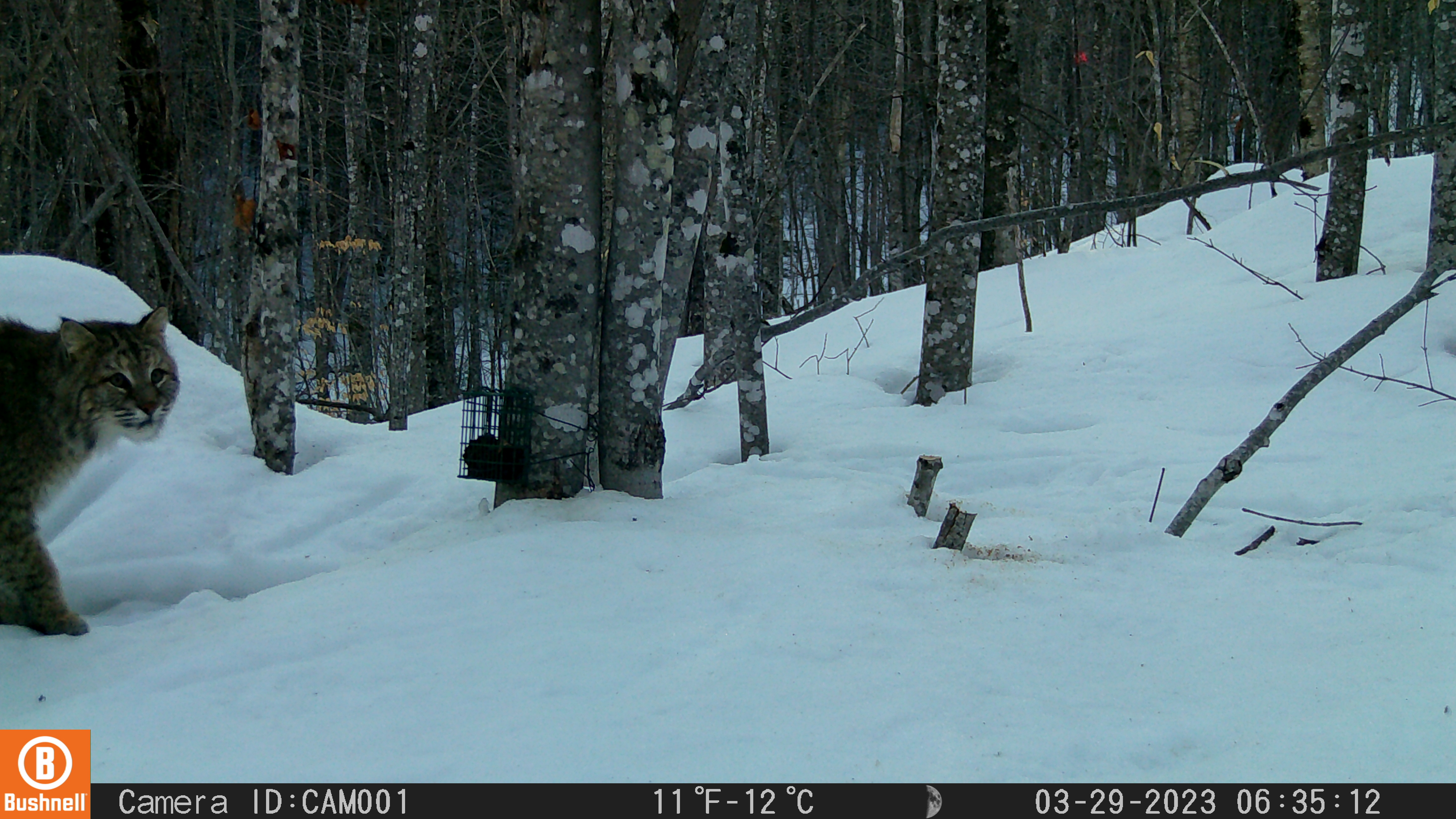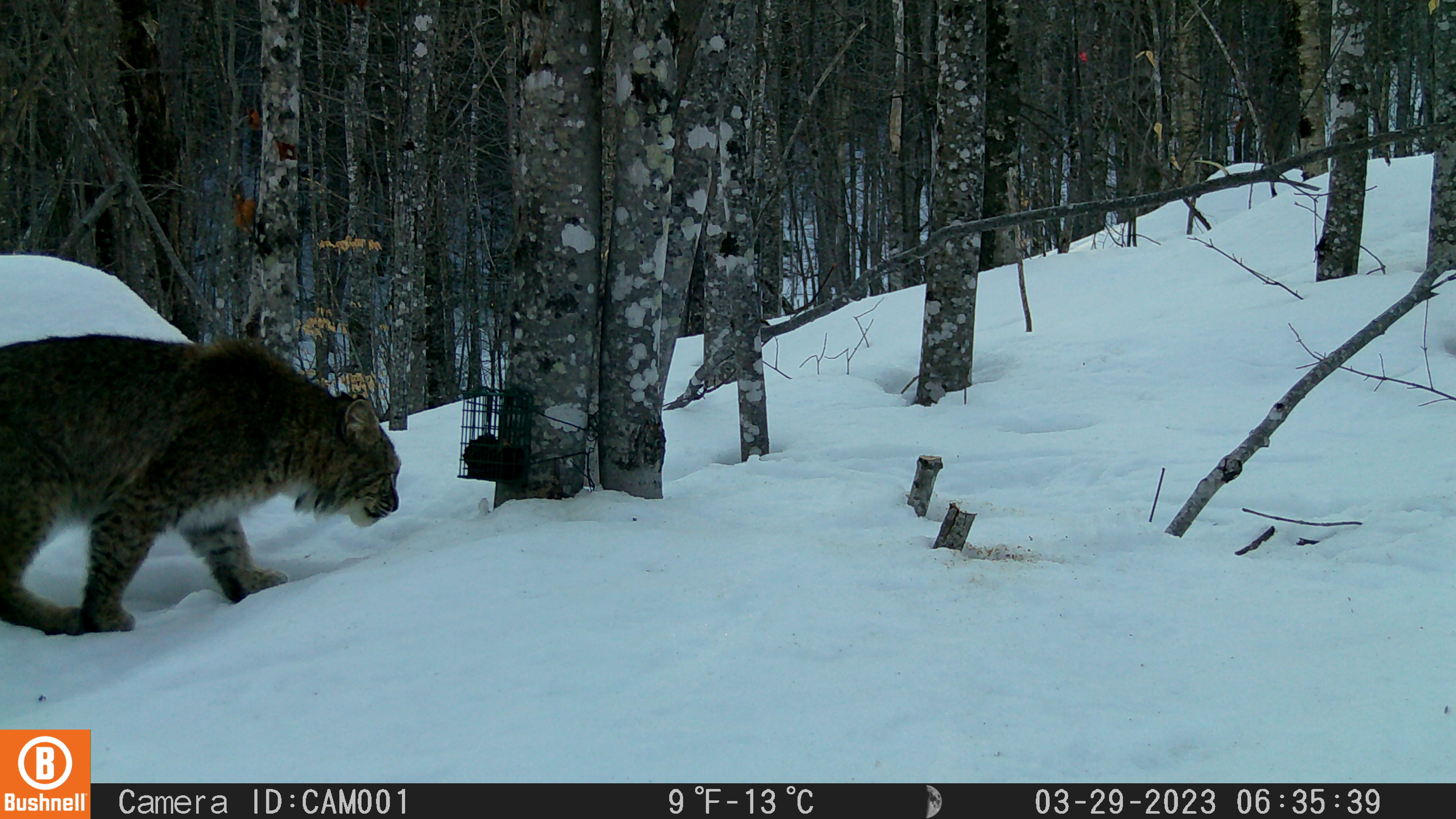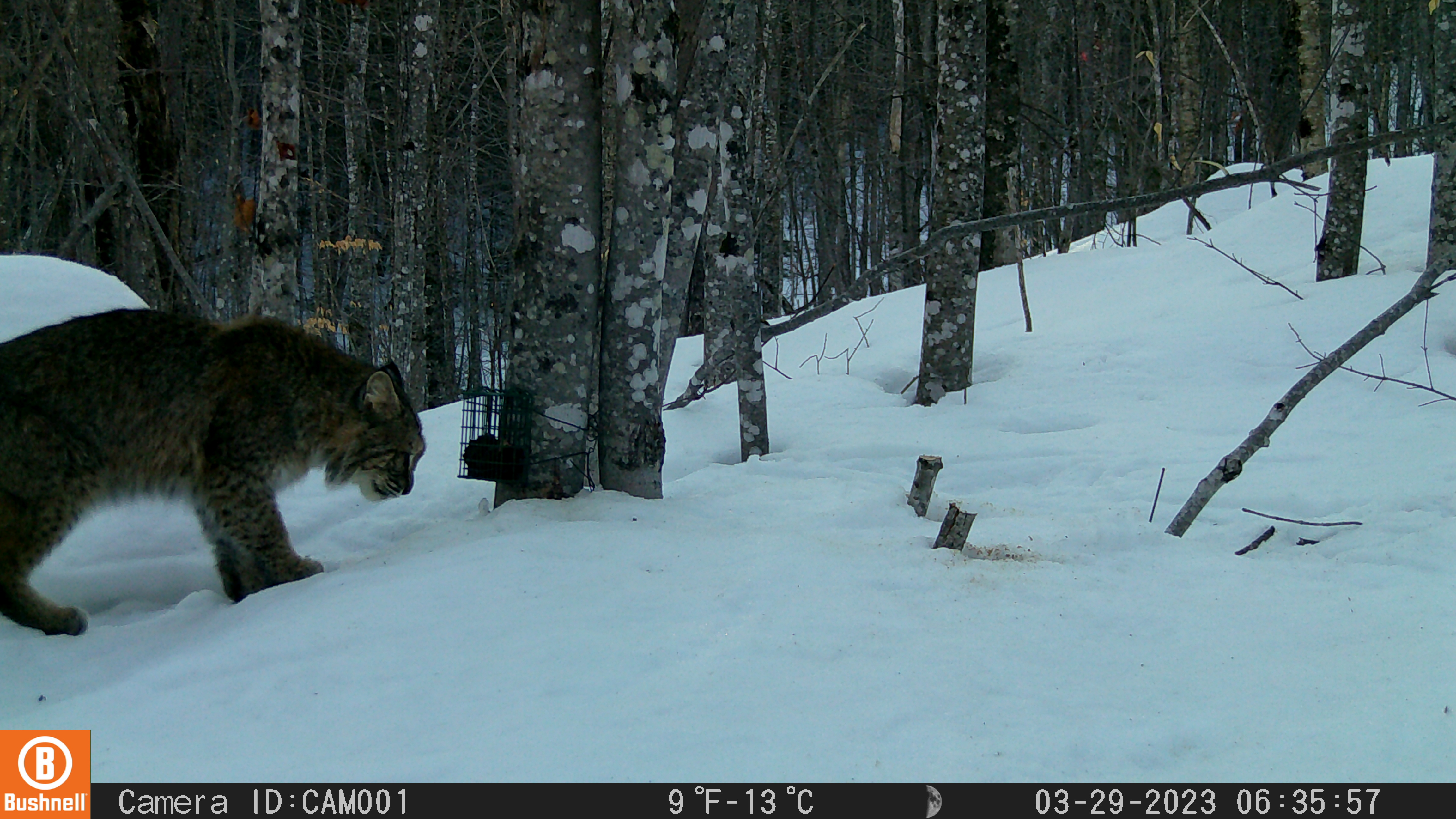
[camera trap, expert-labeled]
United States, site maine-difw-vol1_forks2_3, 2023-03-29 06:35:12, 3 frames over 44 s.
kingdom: Animalia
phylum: Chordata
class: Mammalia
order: Carnivora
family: Felidae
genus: Lynx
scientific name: Lynx rufus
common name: bobcat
Bobcat (Lynx rufus).